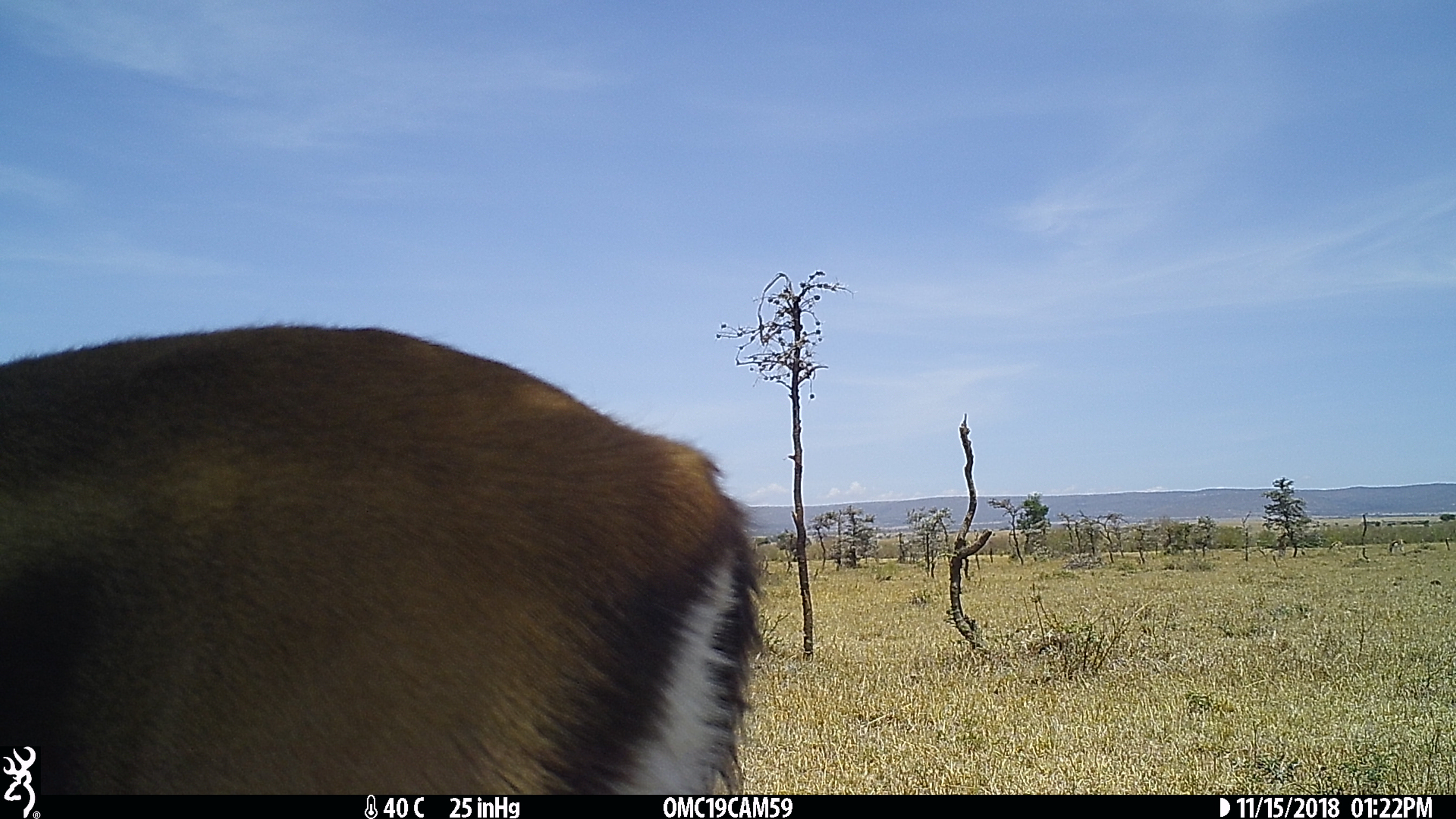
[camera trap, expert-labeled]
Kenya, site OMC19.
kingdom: Animalia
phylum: Chordata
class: Mammalia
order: Artiodactyla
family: Bovidae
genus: Eudorcas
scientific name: Eudorcas thomsonii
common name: thomon's gazelle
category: gazelle thomsons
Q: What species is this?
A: Gazelle thomsons (thomon's gazelle) (Eudorcas thomsonii).